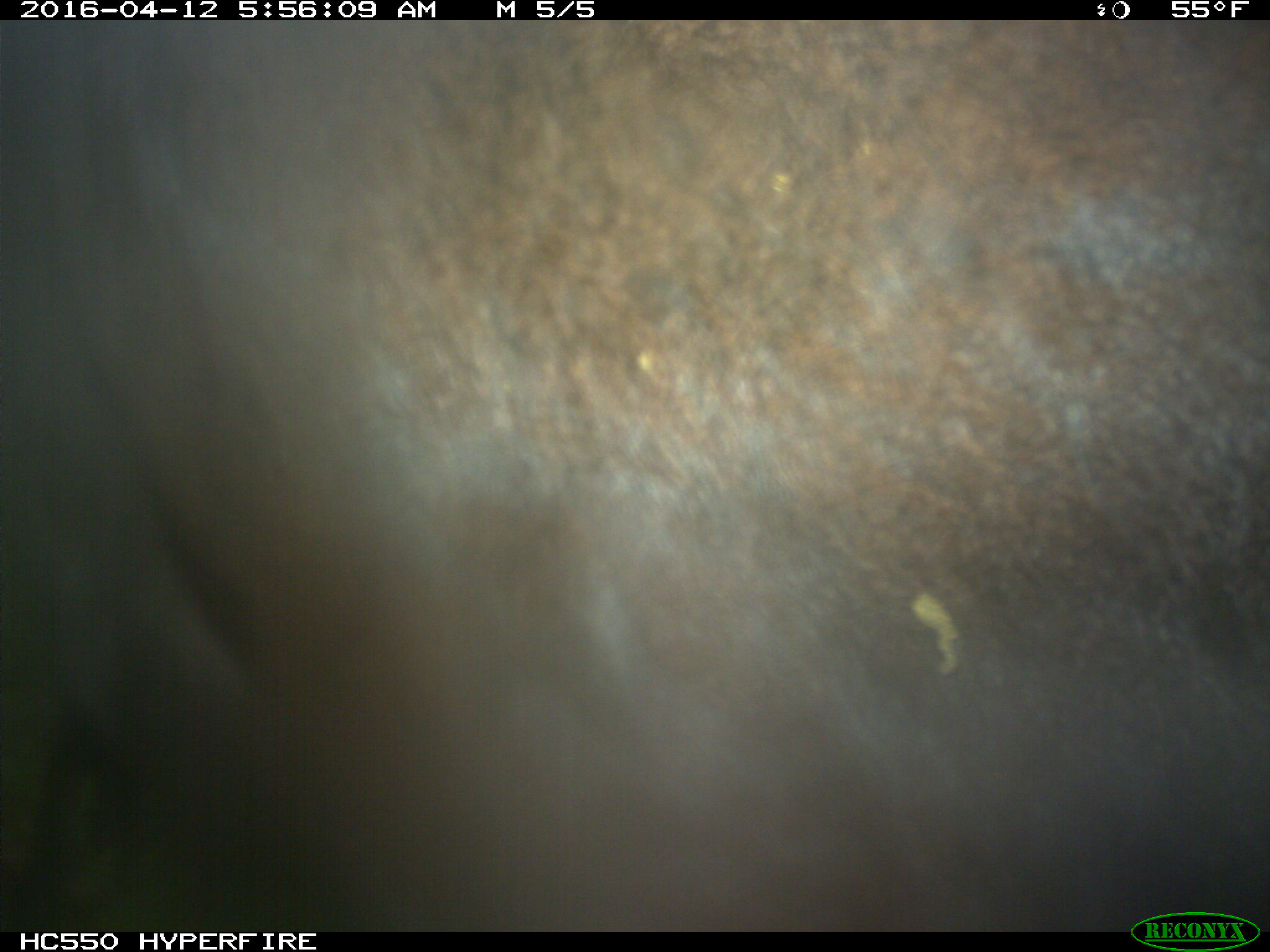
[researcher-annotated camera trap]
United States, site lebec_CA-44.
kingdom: Animalia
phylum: Chordata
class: Mammalia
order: Artiodactyla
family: Bovidae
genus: Bos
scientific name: Bos taurus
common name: domestic cow